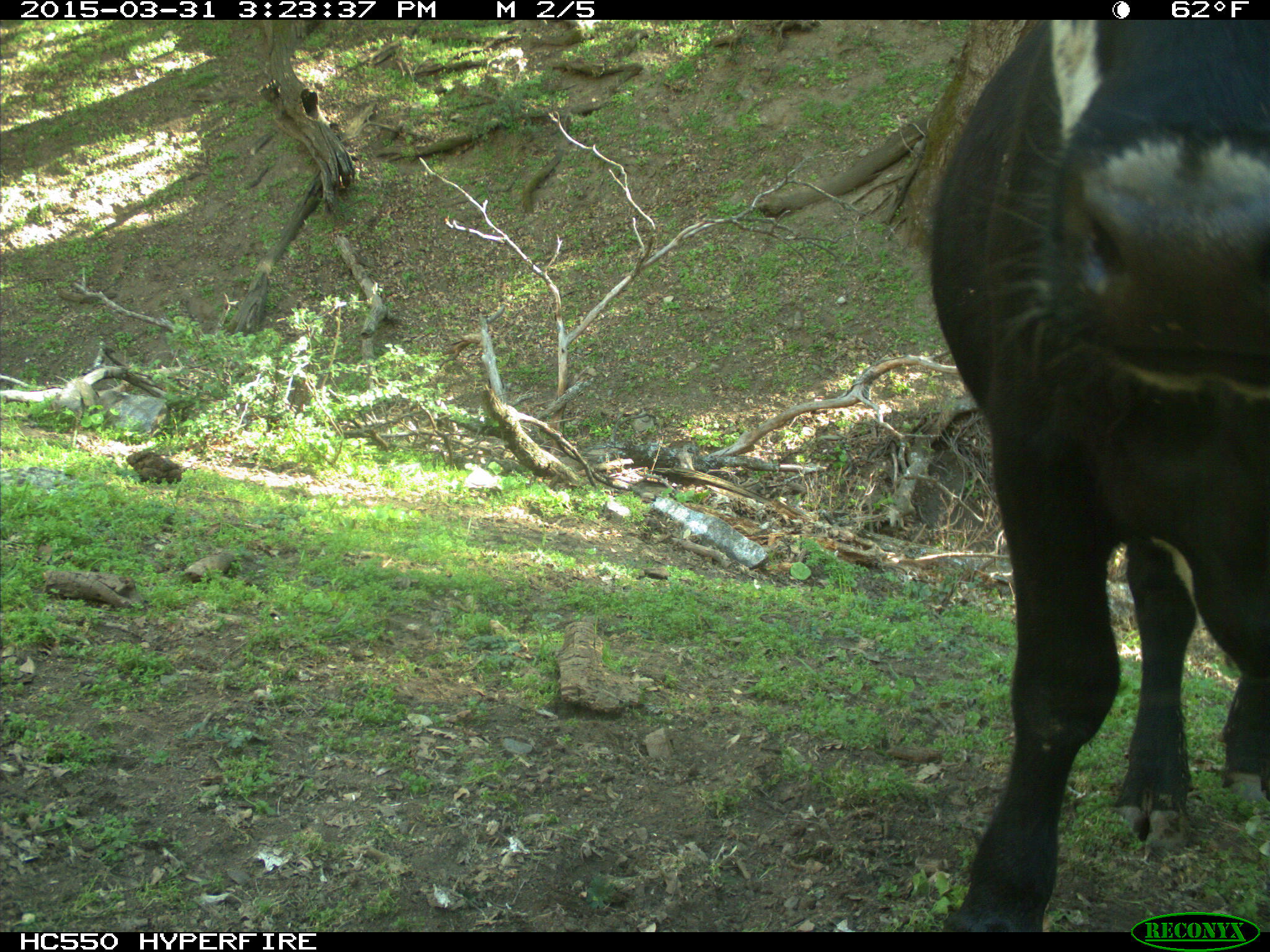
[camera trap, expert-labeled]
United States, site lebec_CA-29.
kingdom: Animalia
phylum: Chordata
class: Mammalia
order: Artiodactyla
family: Bovidae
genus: Bos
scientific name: Bos taurus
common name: domestic cow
Bos taurus (domestic cow).